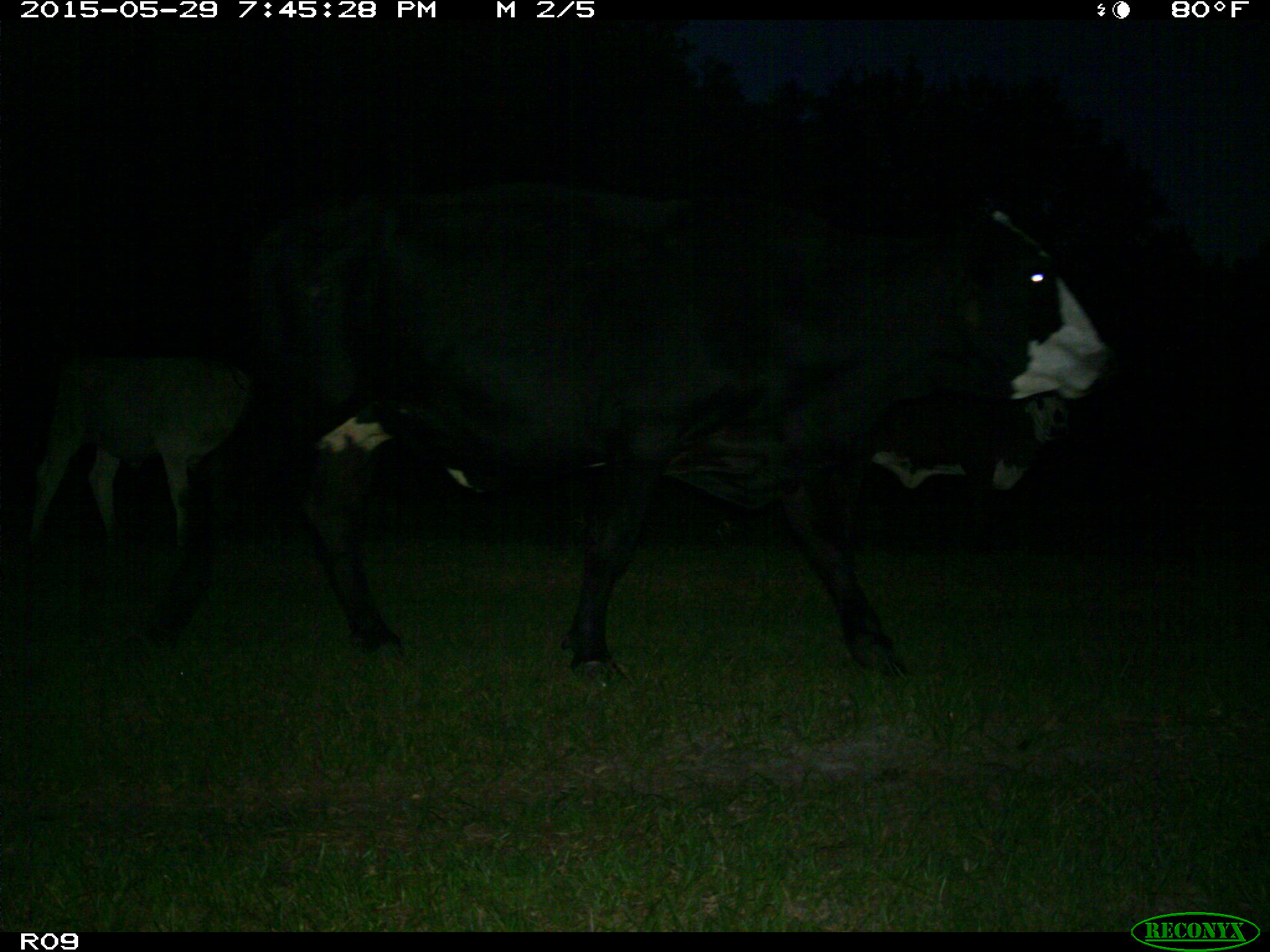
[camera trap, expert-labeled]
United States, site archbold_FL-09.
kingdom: Animalia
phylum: Chordata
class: Mammalia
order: Artiodactyla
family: Bovidae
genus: Bos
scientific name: Bos taurus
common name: domestic cow